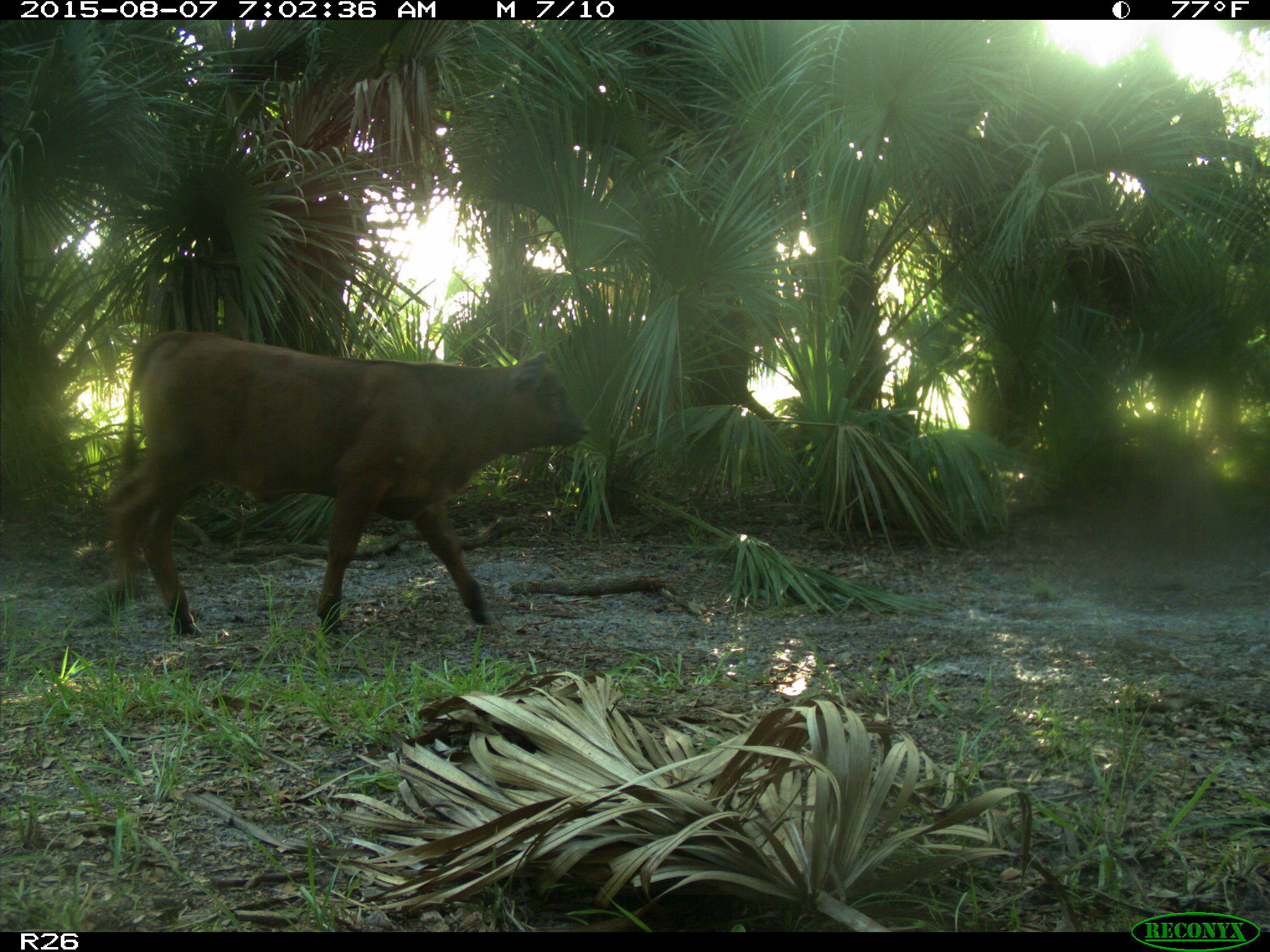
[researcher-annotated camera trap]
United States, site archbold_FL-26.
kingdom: Animalia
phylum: Chordata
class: Mammalia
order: Artiodactyla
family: Bovidae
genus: Bos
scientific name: Bos taurus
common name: domestic cow